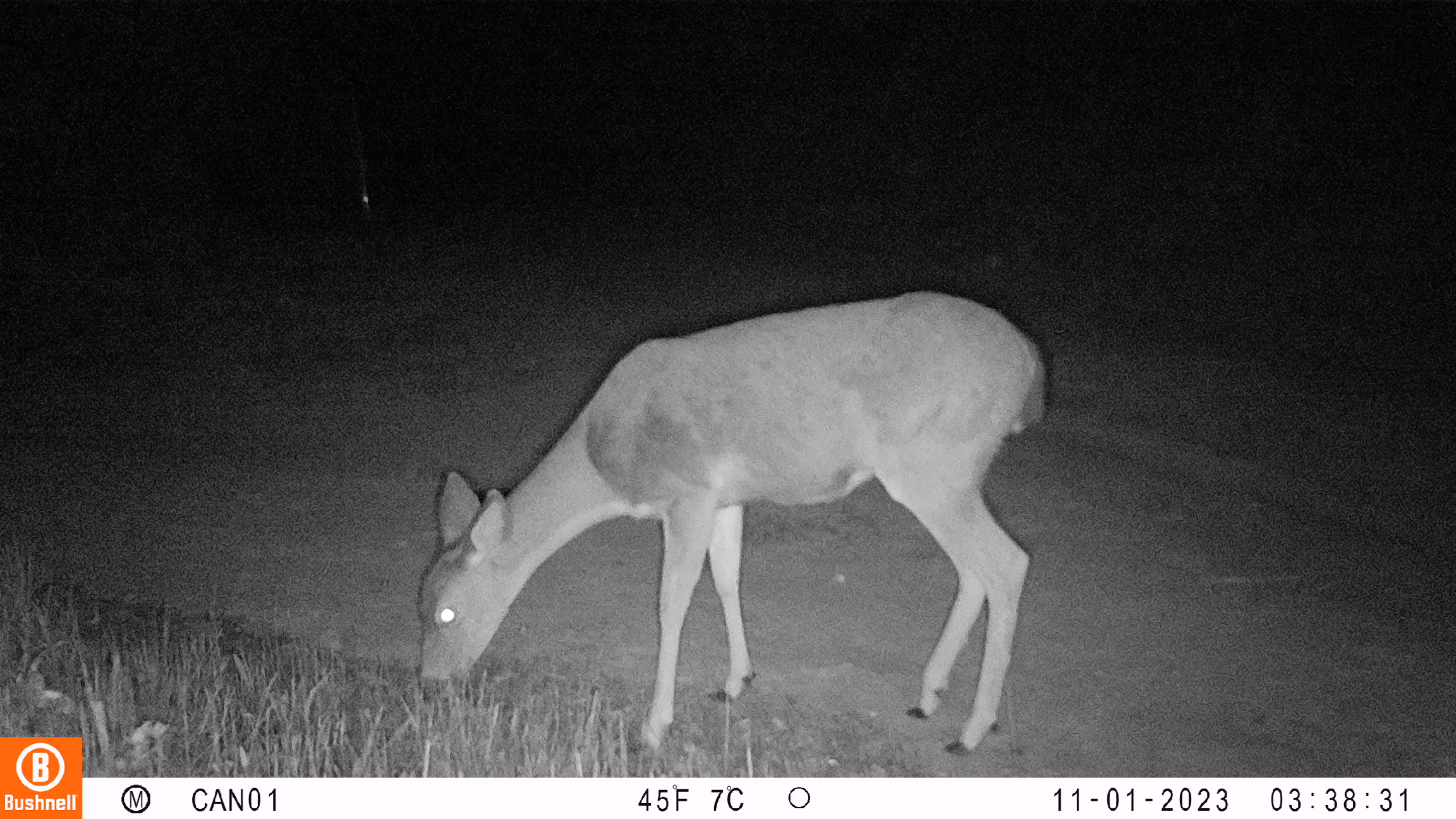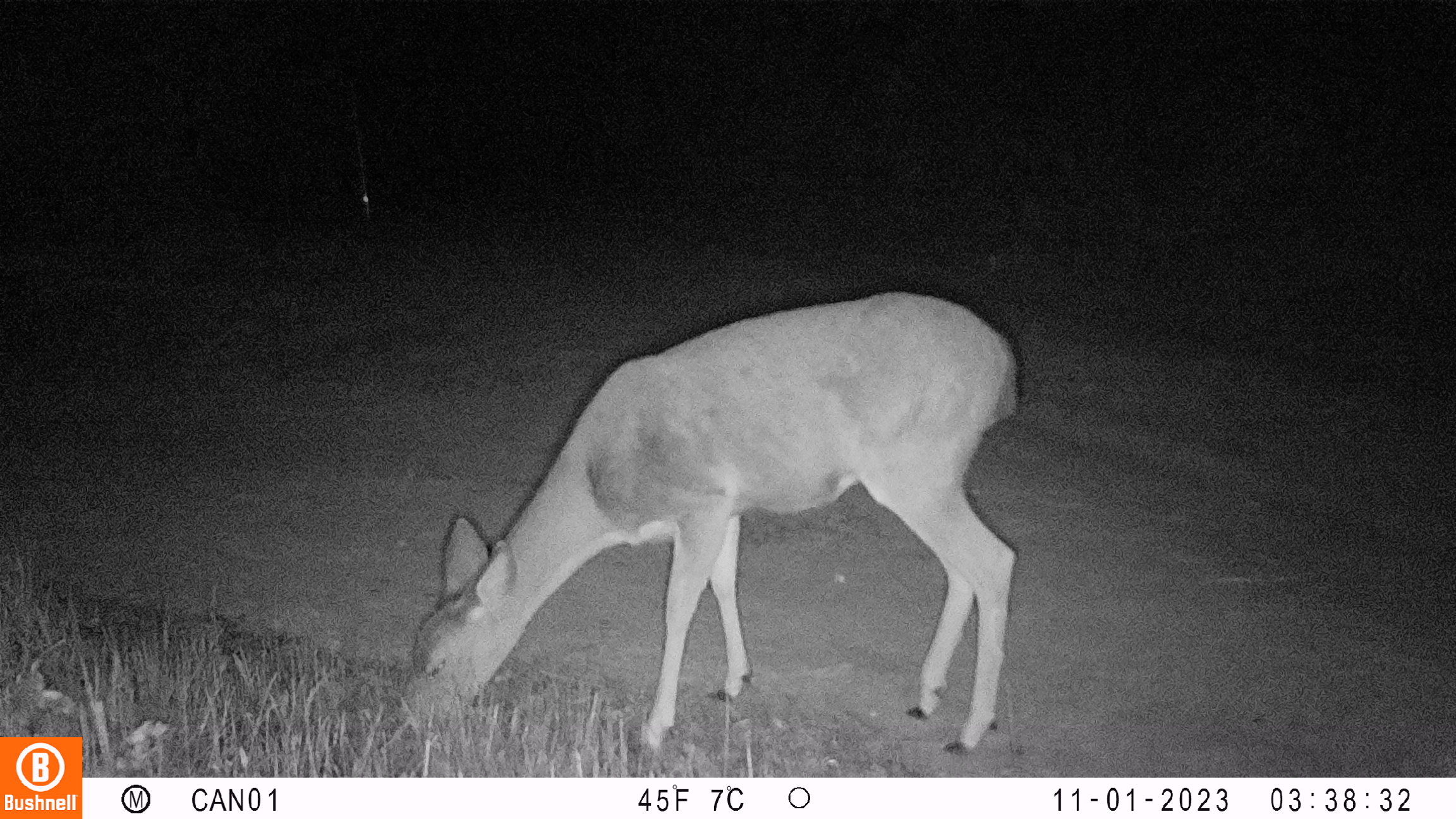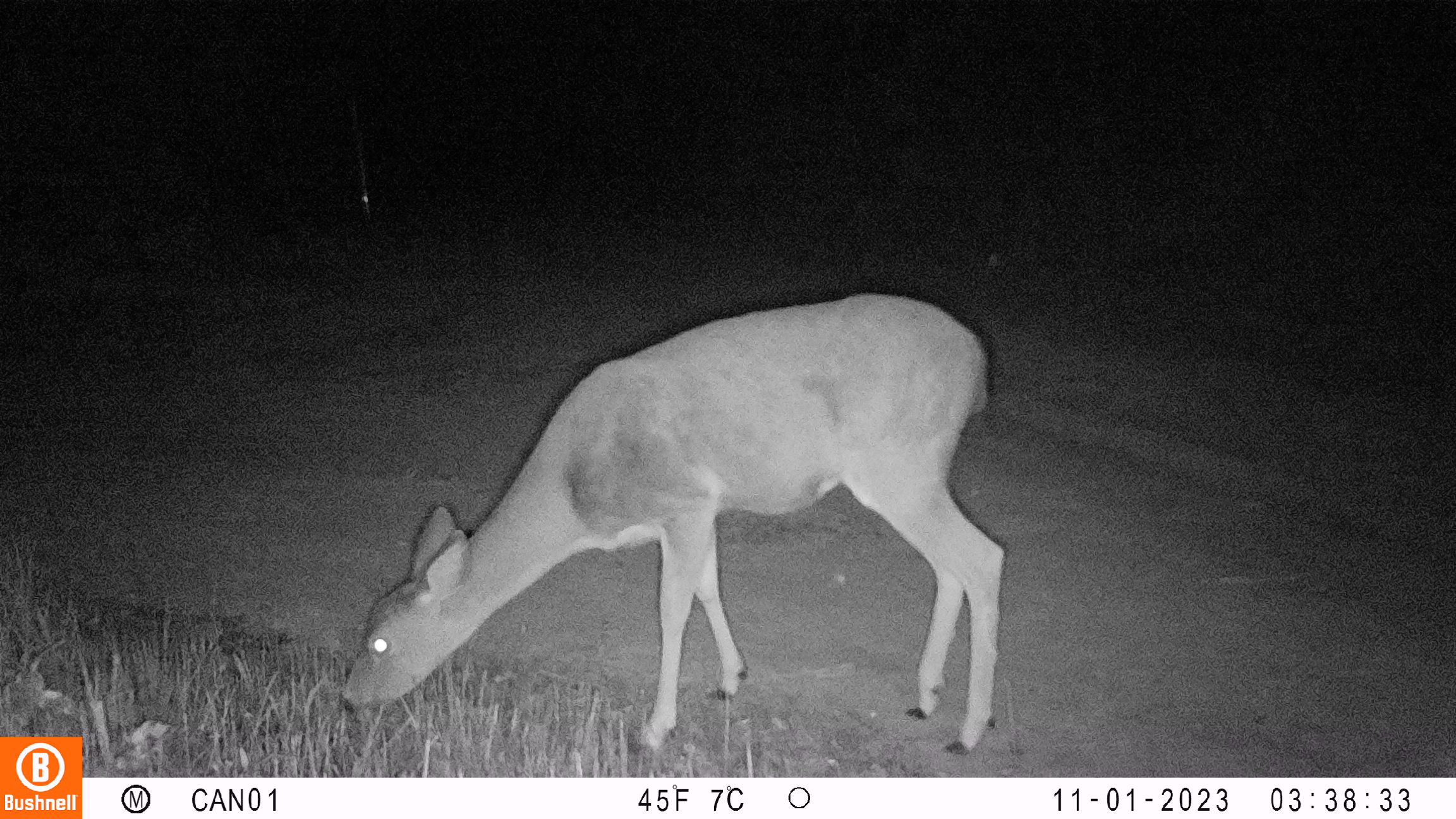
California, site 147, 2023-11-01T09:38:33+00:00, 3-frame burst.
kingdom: Animalia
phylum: Chordata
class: Mammalia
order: Artiodactyla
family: Cervidae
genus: Odocoileus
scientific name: Odocoileus hemionus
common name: mule deer